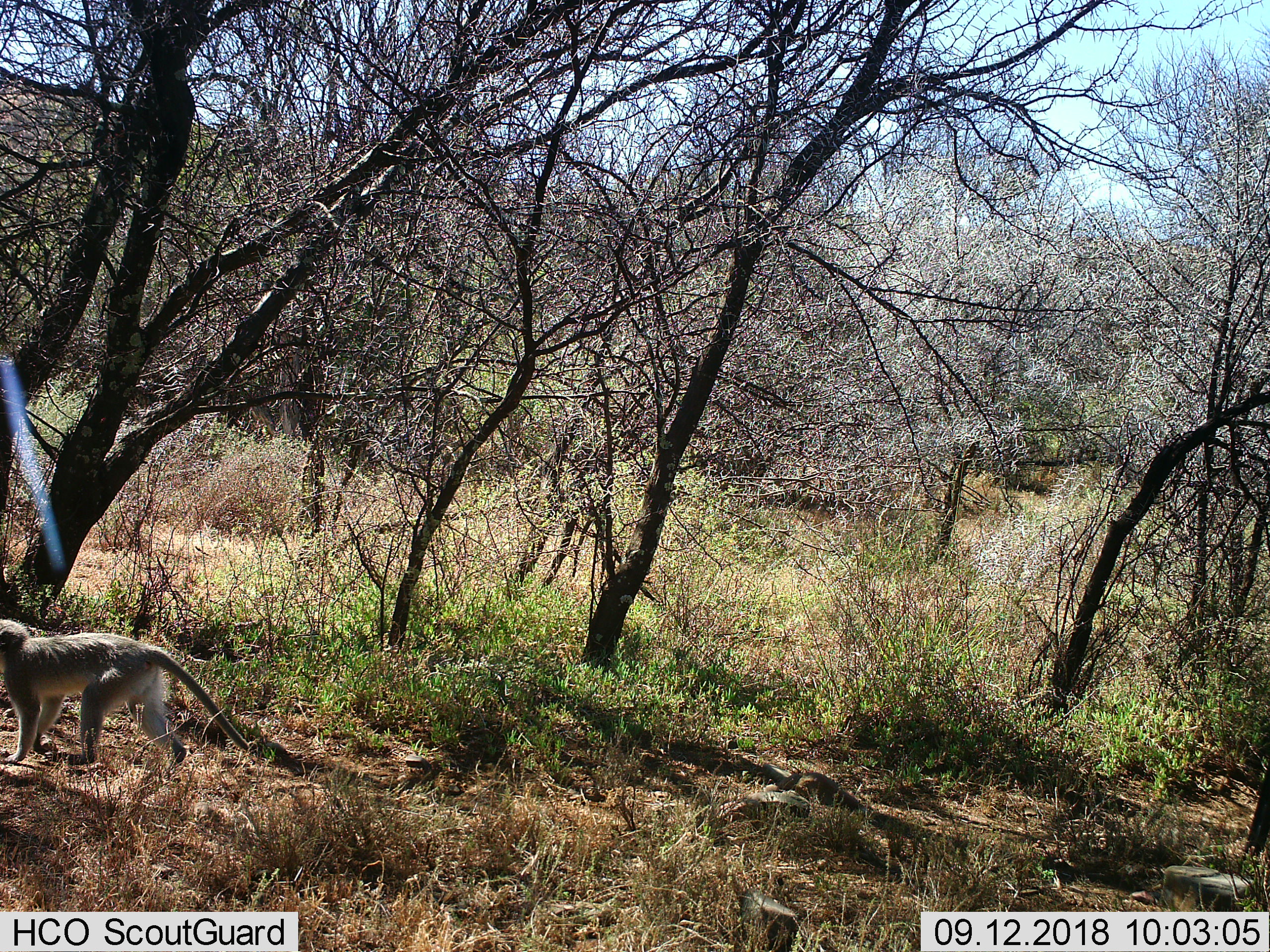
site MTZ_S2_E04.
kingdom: Animalia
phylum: Chordata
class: Mammalia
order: Primates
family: Cercopithecidae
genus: Chlorocebus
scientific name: Chlorocebus pygerythrus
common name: vervet monkey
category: monkeyvervet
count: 1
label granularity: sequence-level